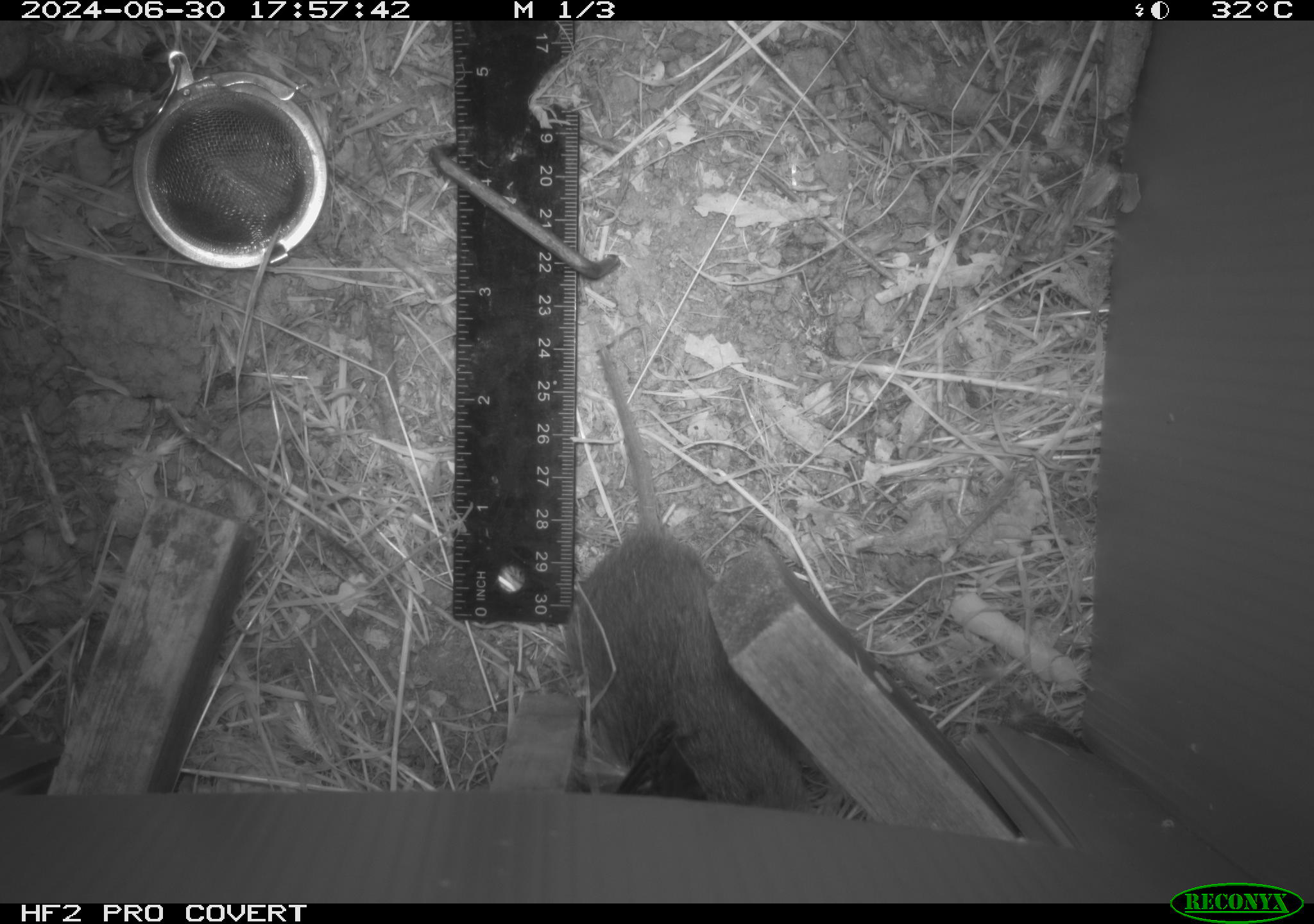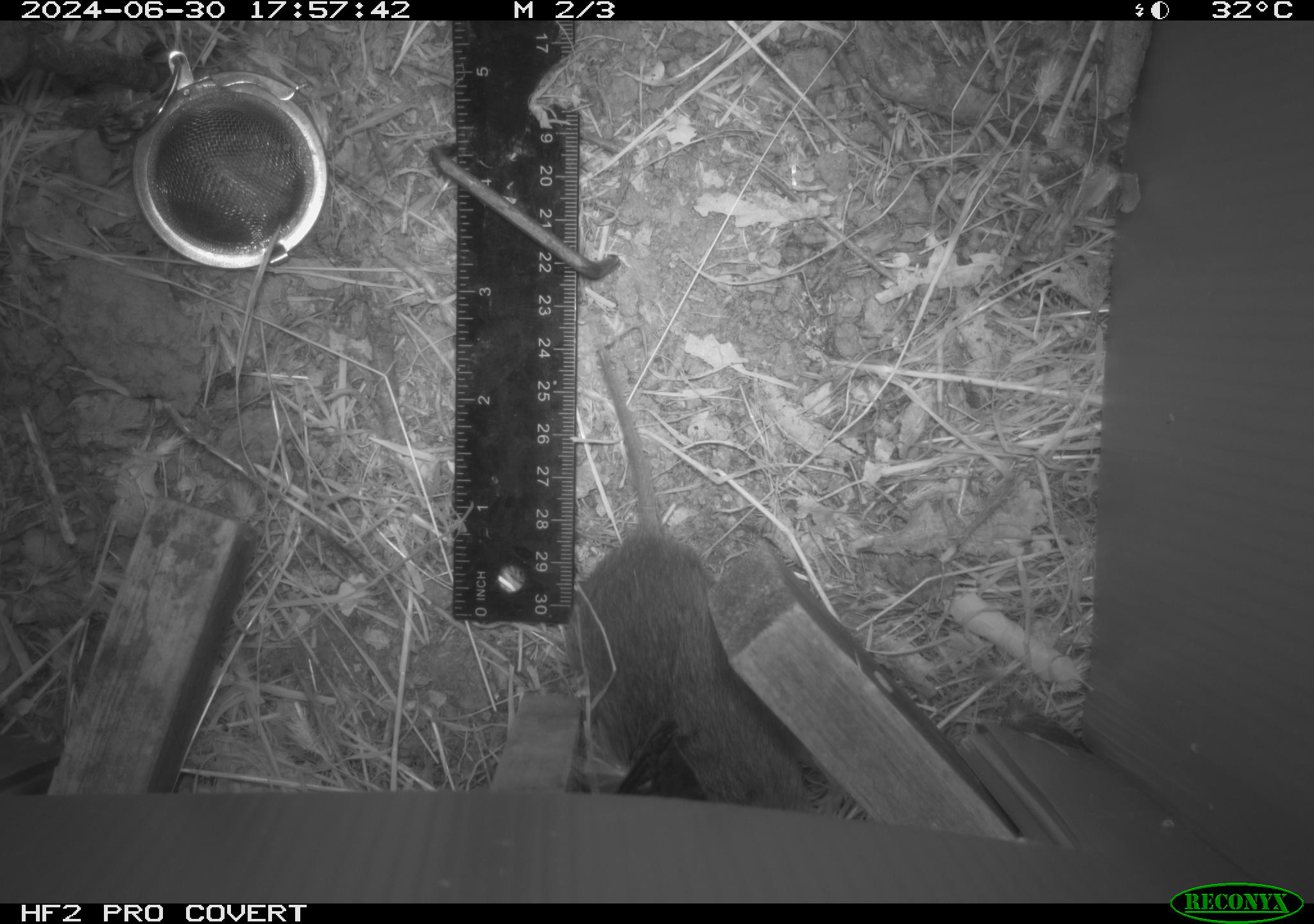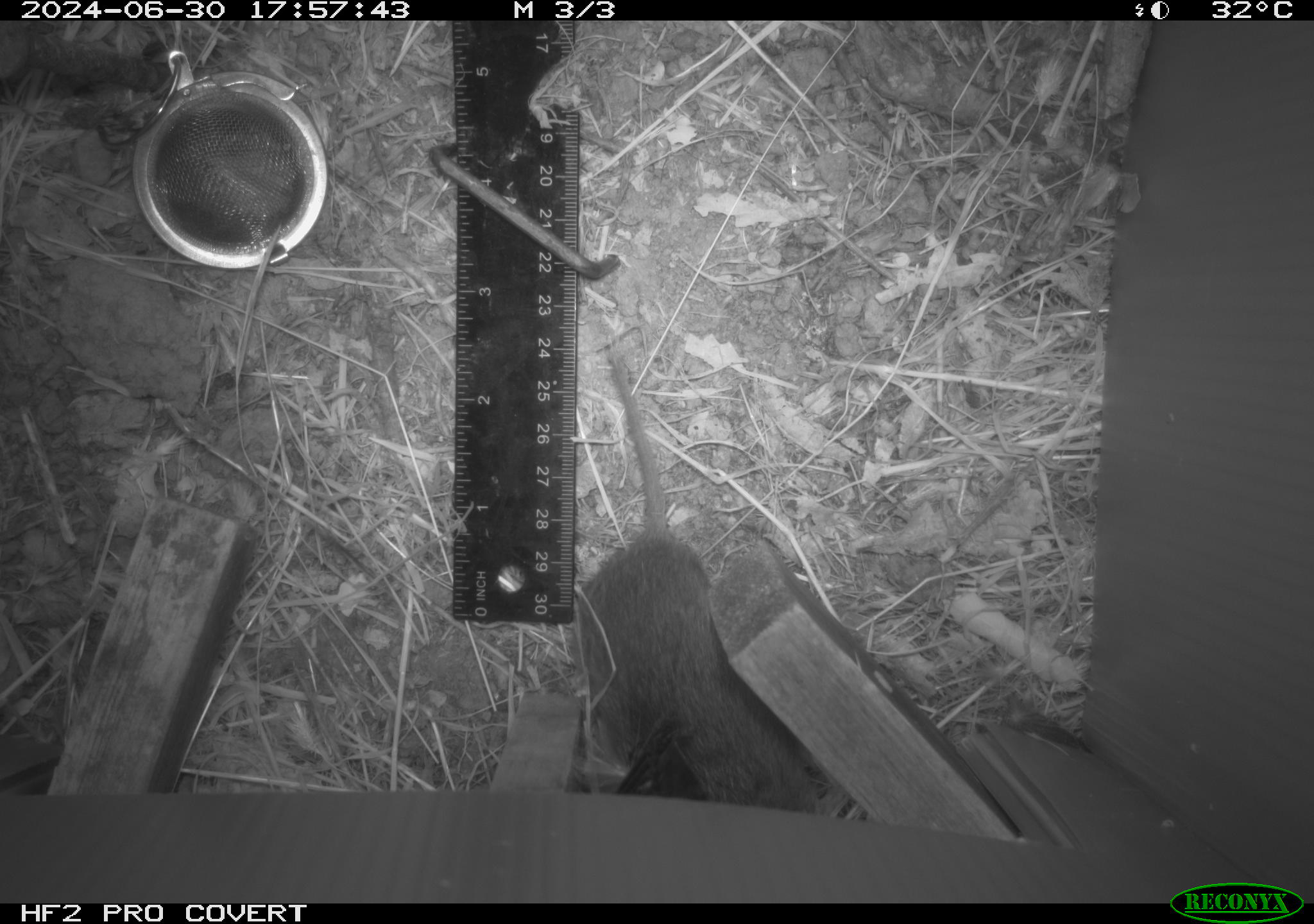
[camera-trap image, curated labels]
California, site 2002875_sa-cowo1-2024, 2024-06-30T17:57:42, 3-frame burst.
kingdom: Animalia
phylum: Chordata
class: Mammalia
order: Rodentia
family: Cricetidae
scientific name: Arvicolinae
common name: voles, lemmings, and muskrats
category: arvicolinae subfamily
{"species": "arvicolinae subfamily (voles, lemmings, and muskrats) (Arvicolinae)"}